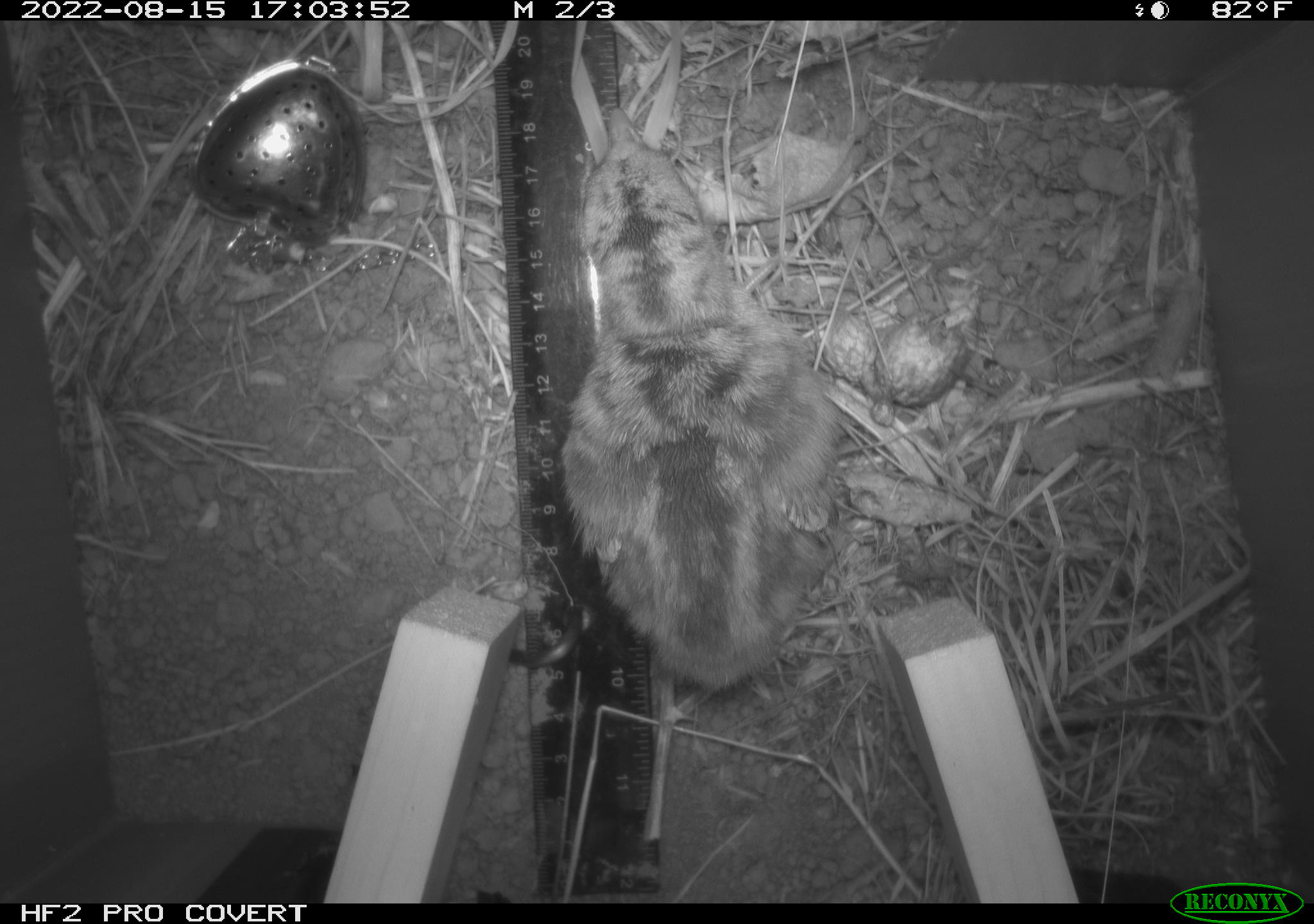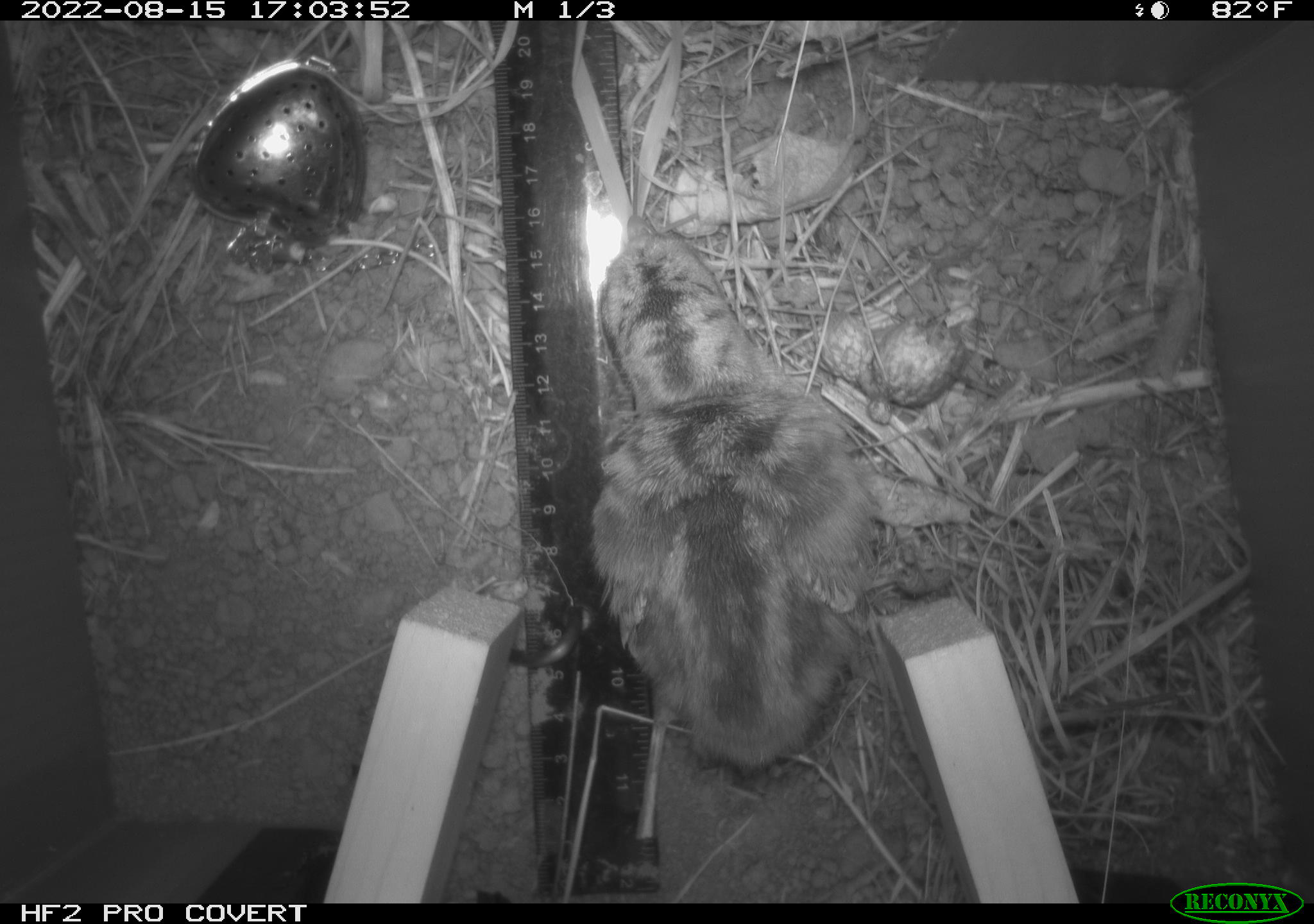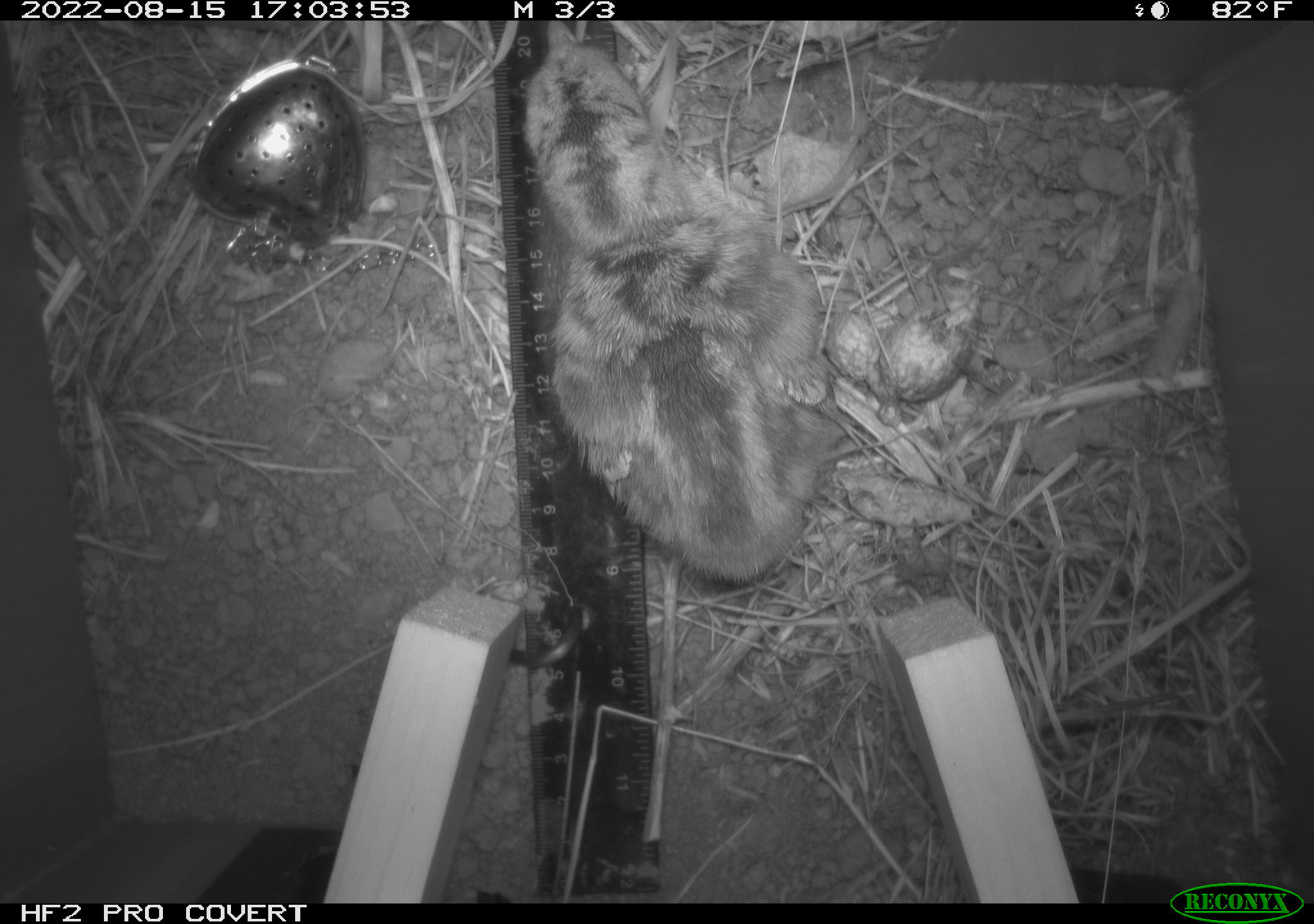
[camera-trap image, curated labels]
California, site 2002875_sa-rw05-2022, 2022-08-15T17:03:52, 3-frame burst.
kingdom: Animalia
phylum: Chordata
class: Aves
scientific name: Aves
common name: bird